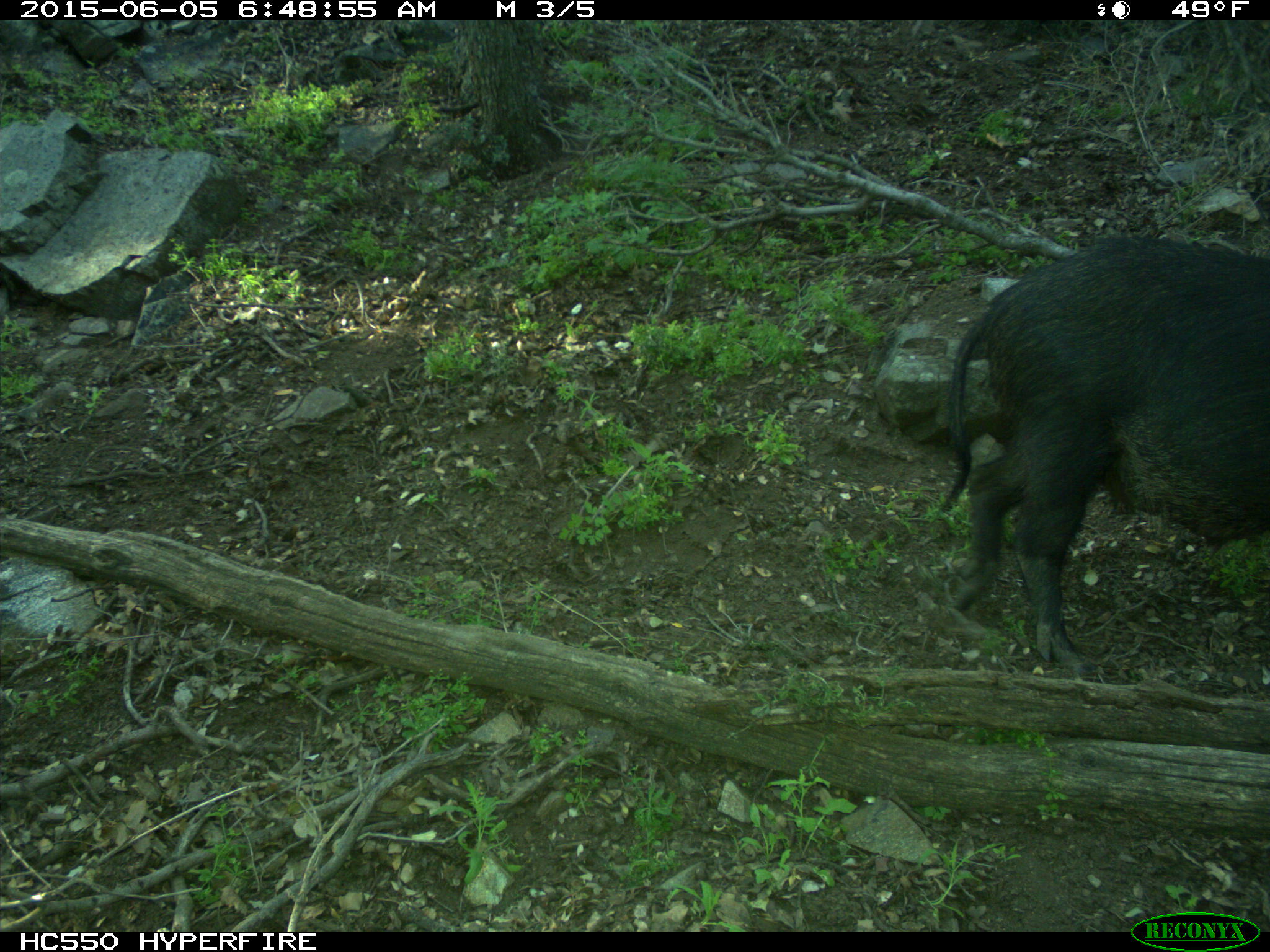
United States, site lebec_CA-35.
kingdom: Animalia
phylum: Chordata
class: Mammalia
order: Artiodactyla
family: Suidae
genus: Sus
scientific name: Sus scrofa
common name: wild boar